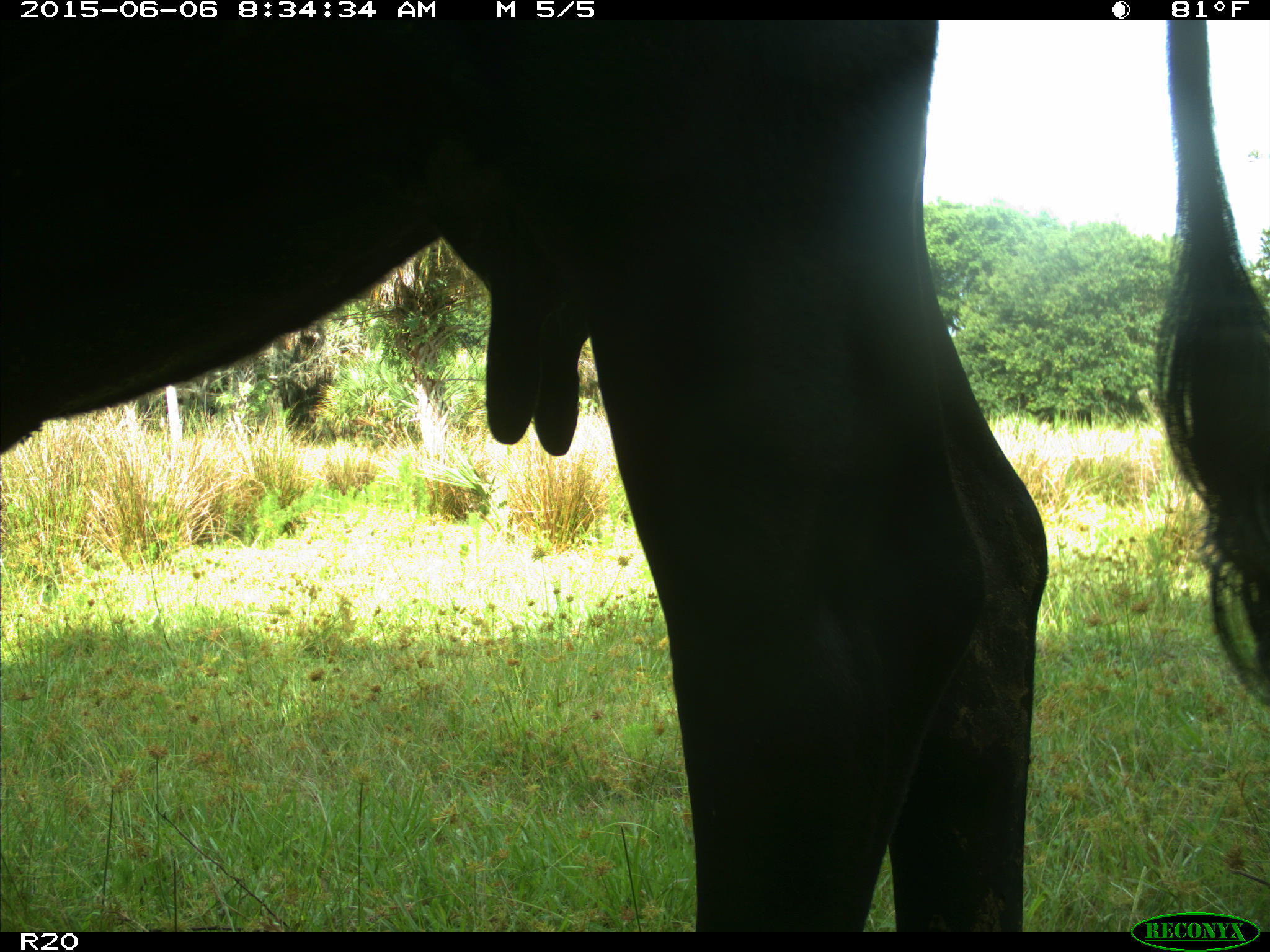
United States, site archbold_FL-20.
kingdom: Animalia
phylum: Chordata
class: Mammalia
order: Artiodactyla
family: Bovidae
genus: Bos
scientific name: Bos taurus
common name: domestic cow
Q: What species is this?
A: Bos taurus (domestic cow).